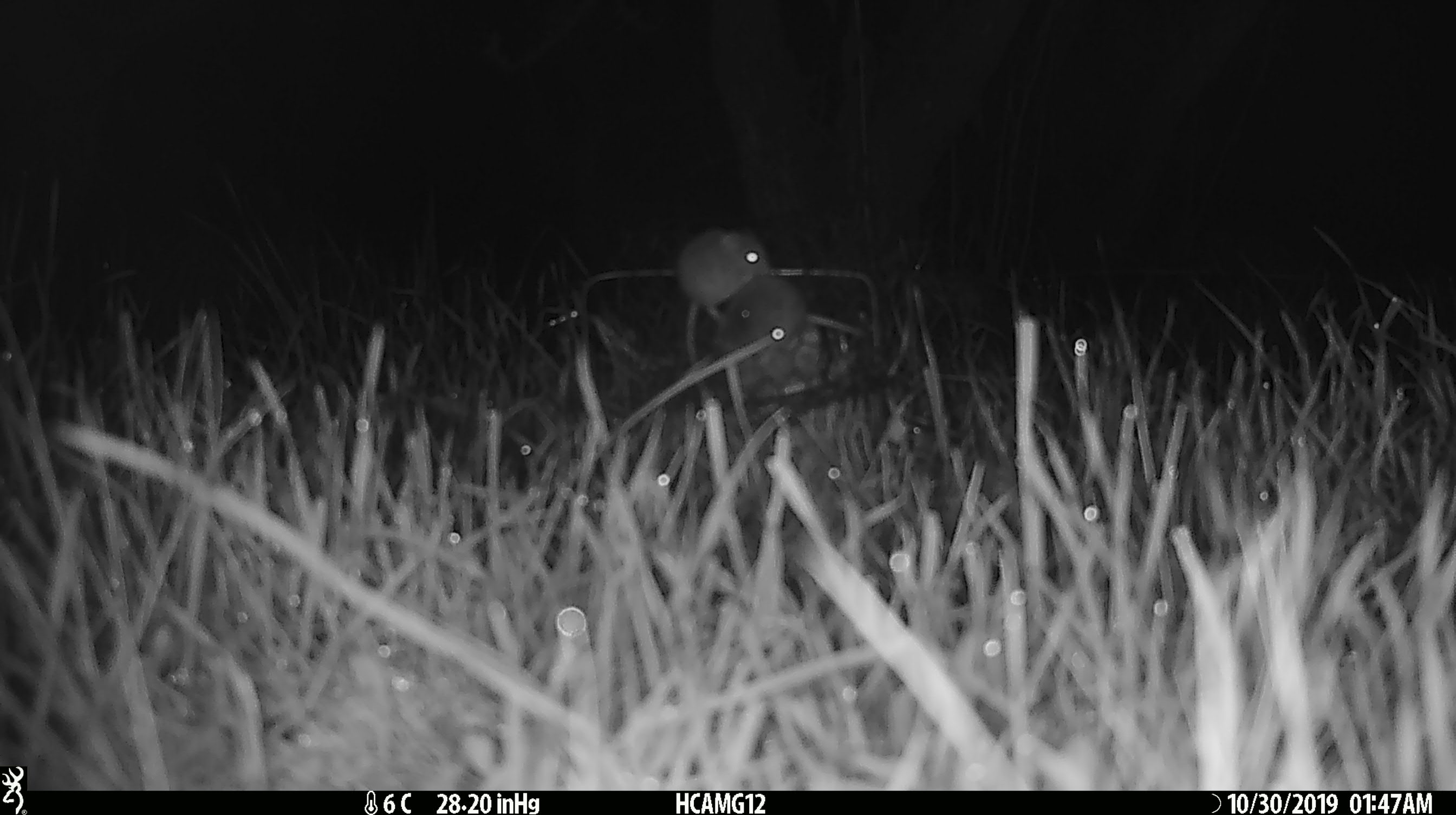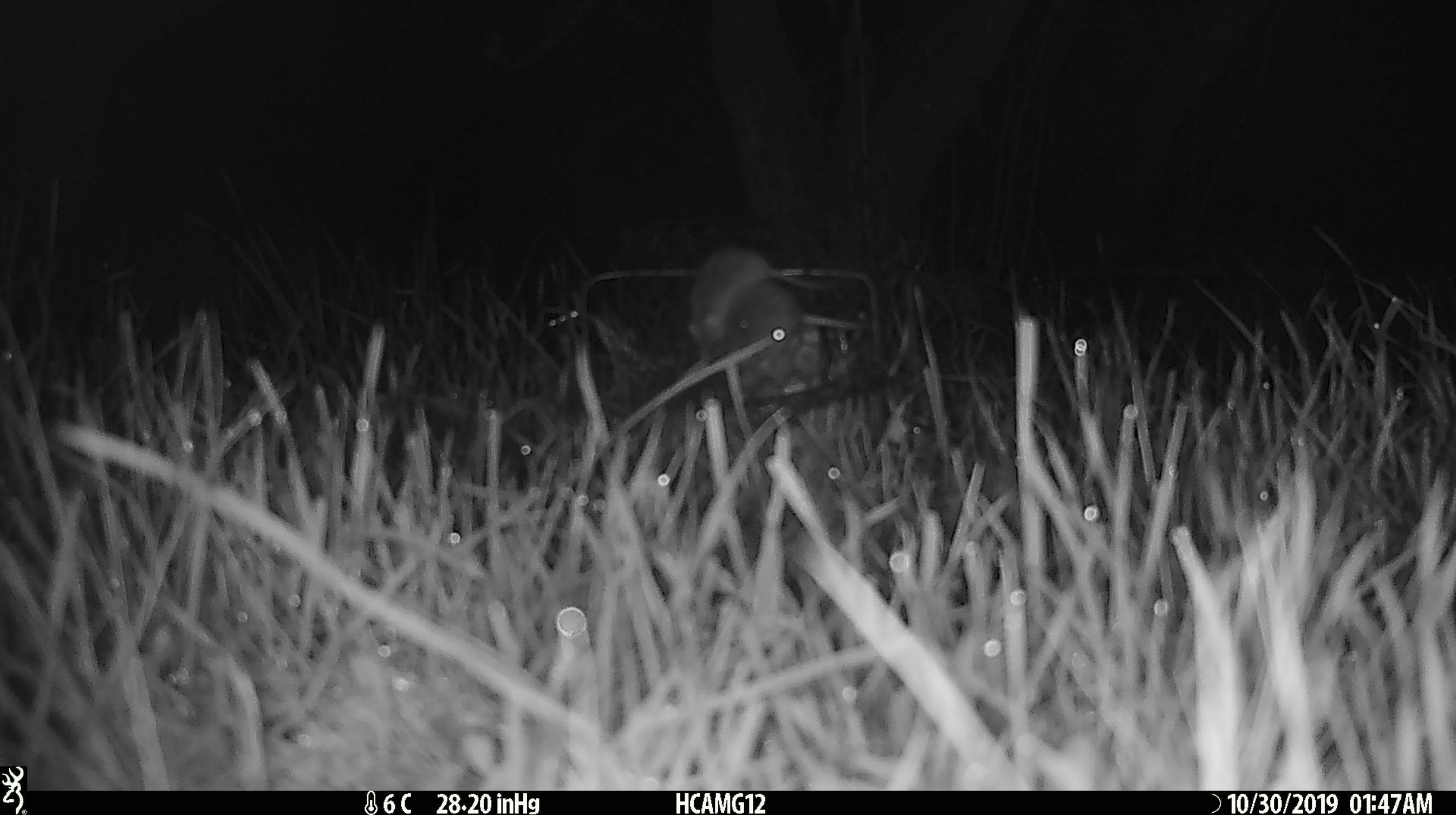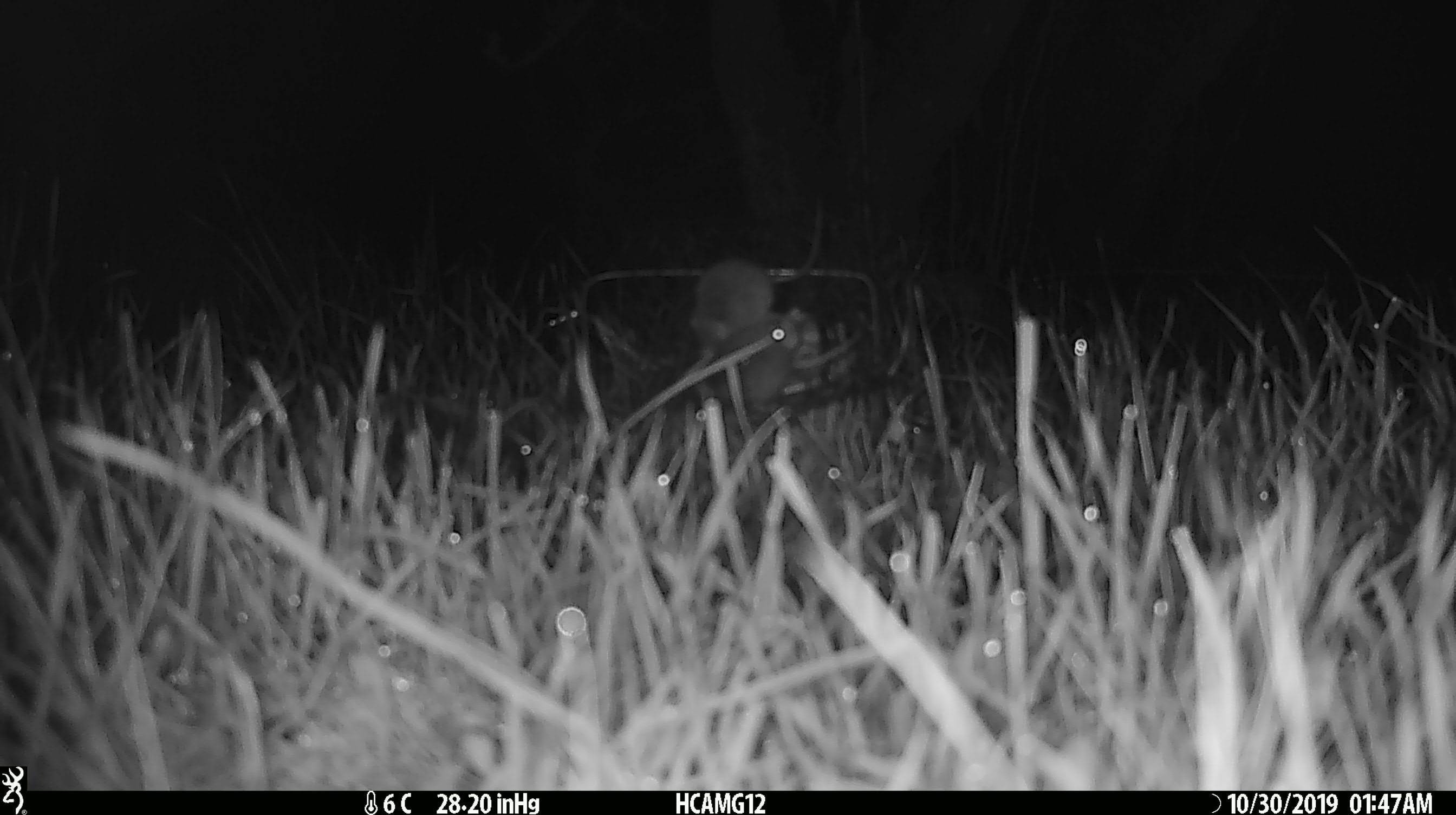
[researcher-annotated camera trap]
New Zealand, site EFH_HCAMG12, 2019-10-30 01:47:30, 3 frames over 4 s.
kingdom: Animalia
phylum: Chordata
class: Mammalia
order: Rodentia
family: Muridae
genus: Mus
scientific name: Mus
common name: mouse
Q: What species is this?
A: Mouse (Mus).